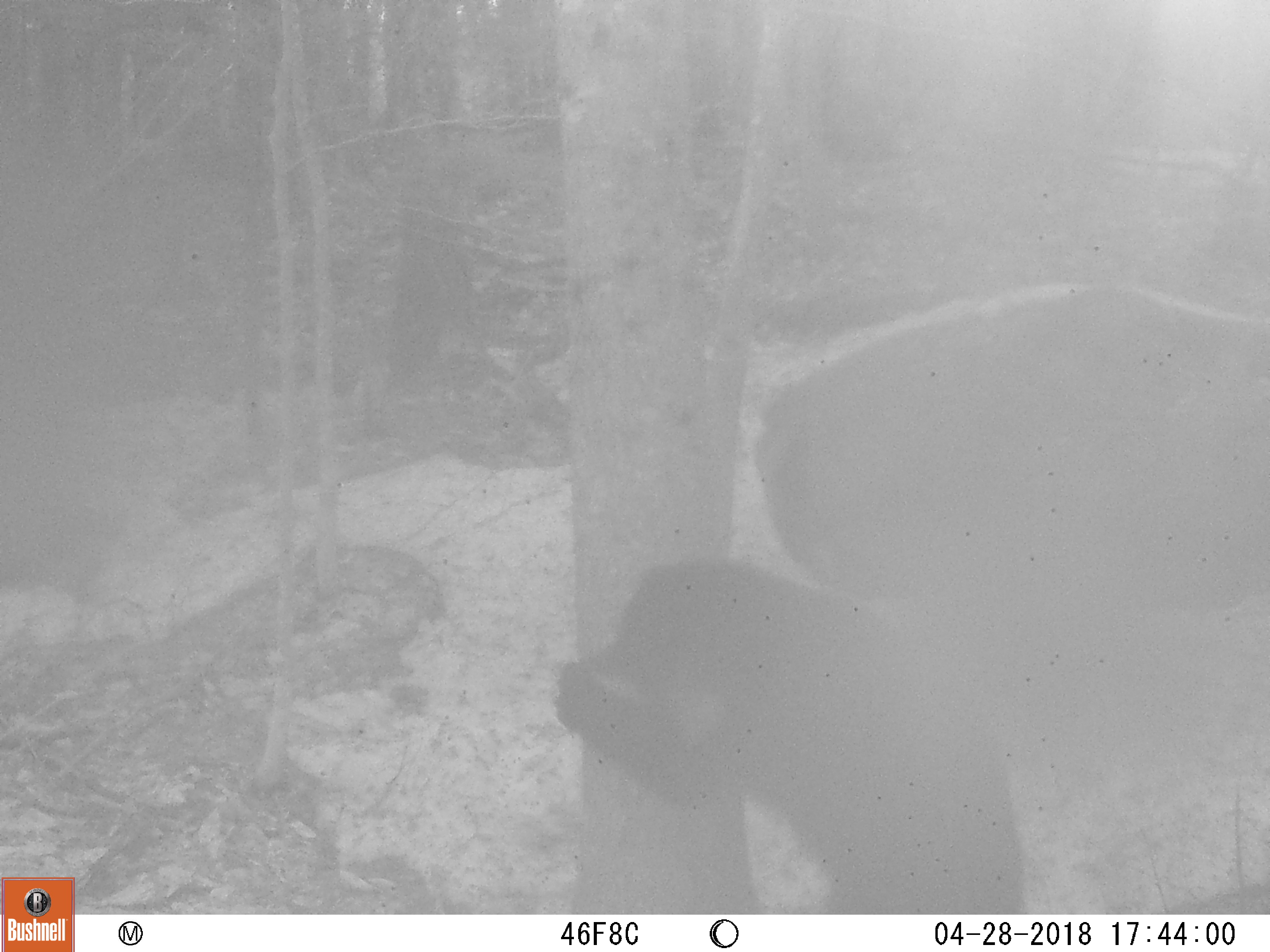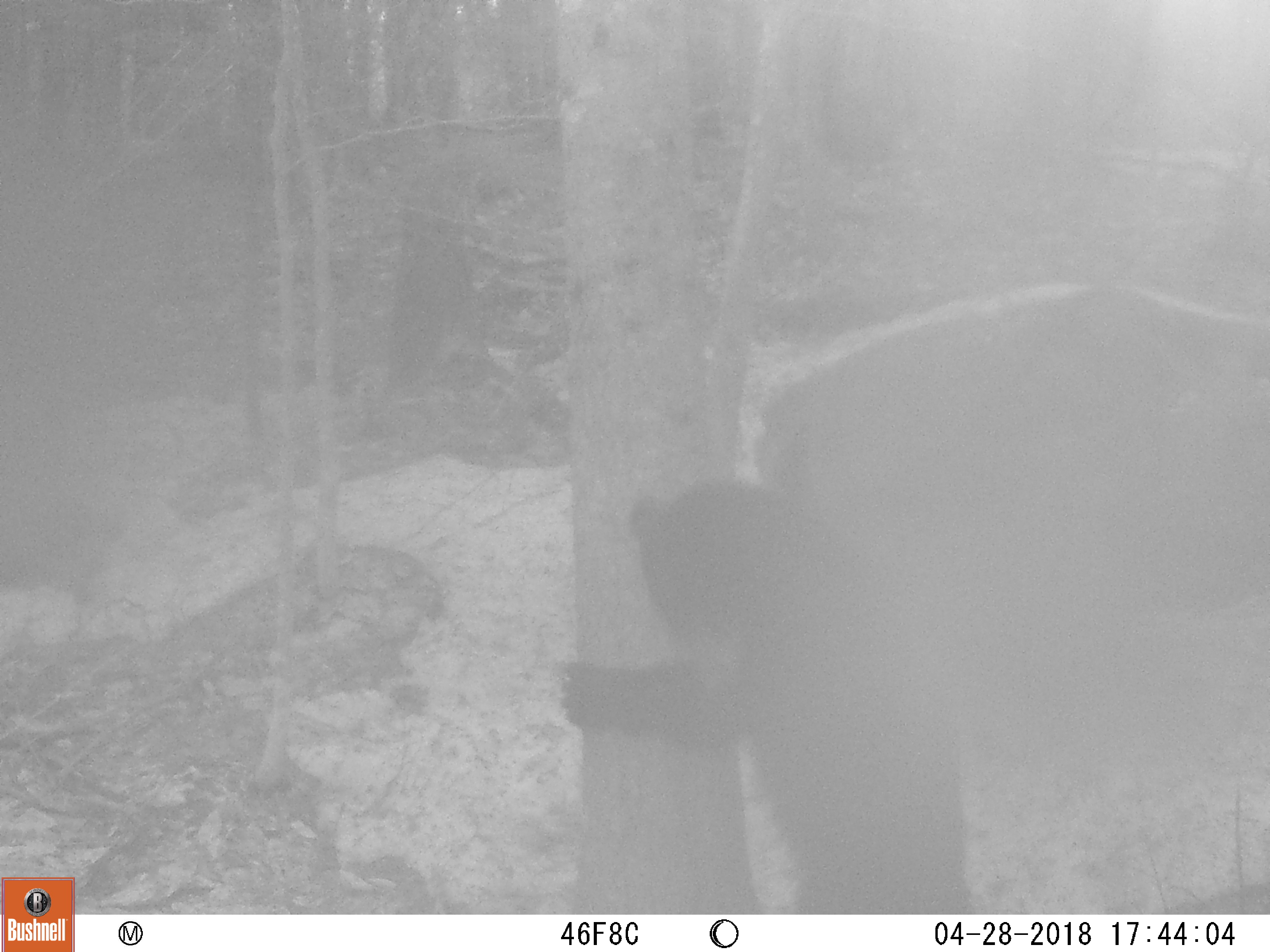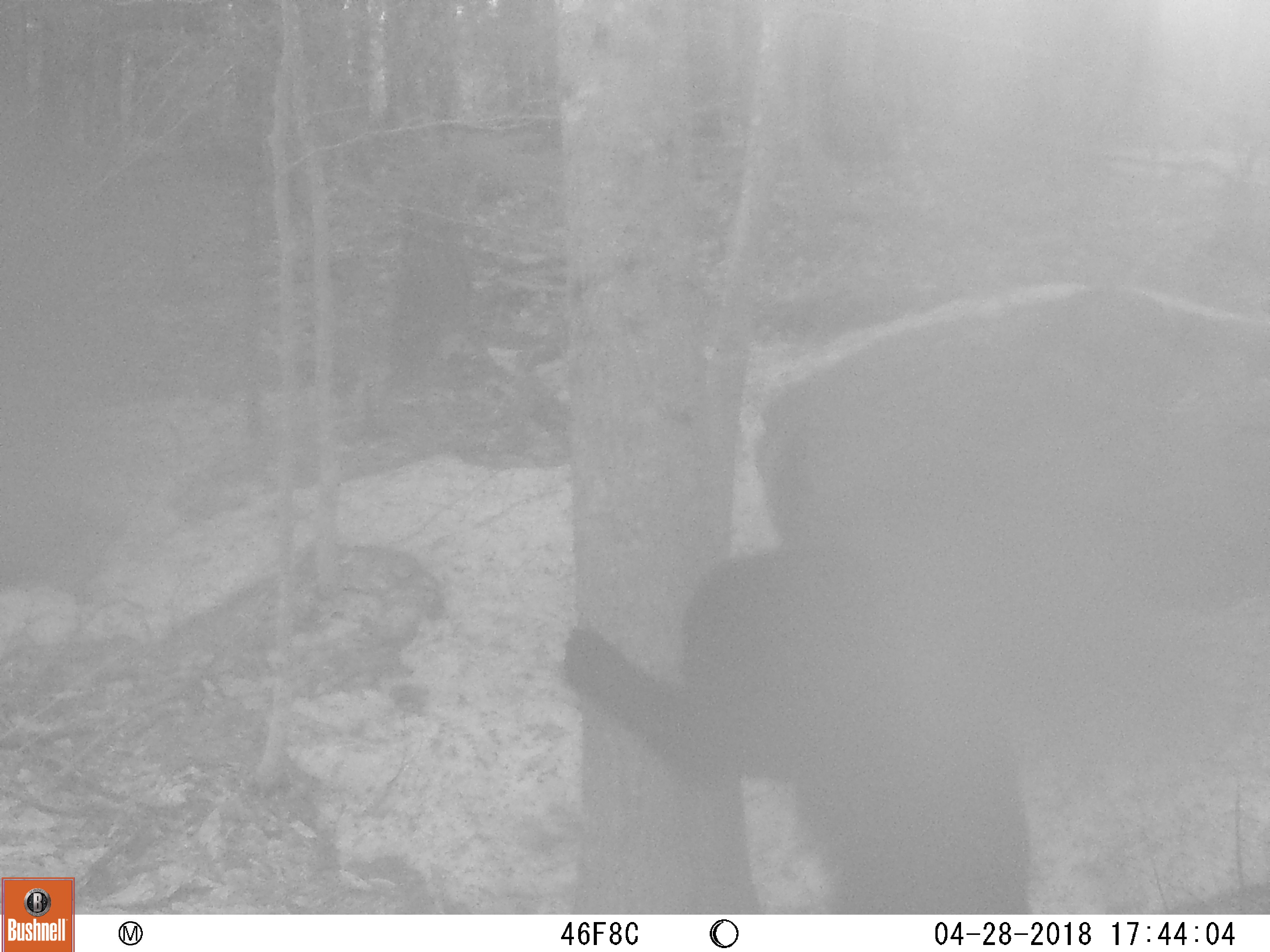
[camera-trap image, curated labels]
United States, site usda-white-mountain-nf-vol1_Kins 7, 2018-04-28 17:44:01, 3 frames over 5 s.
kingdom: Animalia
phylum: Chordata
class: Mammalia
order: Carnivora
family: Ursidae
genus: Ursus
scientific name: Ursus americanus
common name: black bear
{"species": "black bear (Ursus americanus)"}